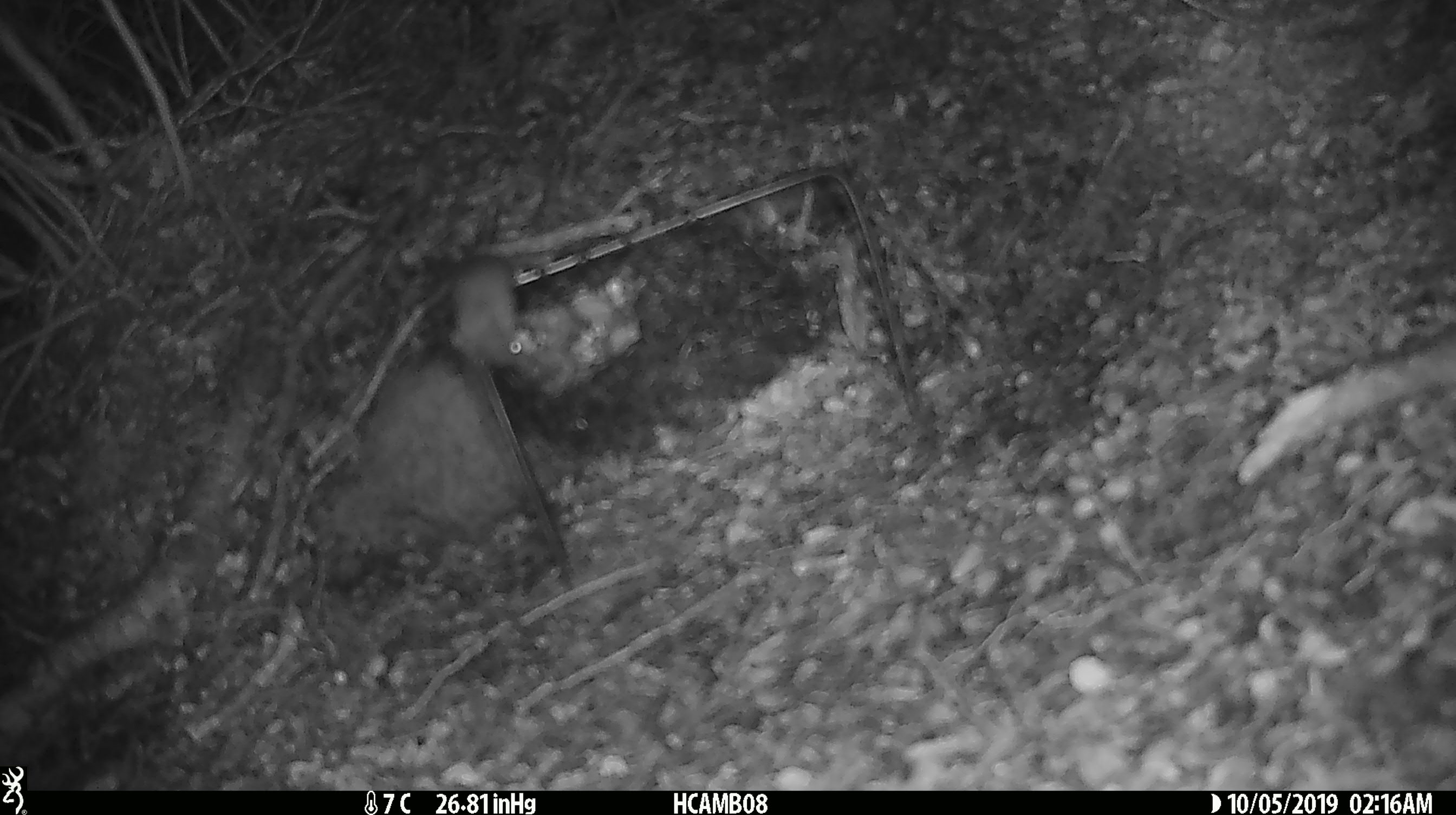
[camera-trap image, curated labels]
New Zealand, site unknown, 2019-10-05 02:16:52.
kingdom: Animalia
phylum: Chordata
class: Mammalia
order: Rodentia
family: Muridae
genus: Mus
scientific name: Mus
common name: mouse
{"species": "mouse (Mus)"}